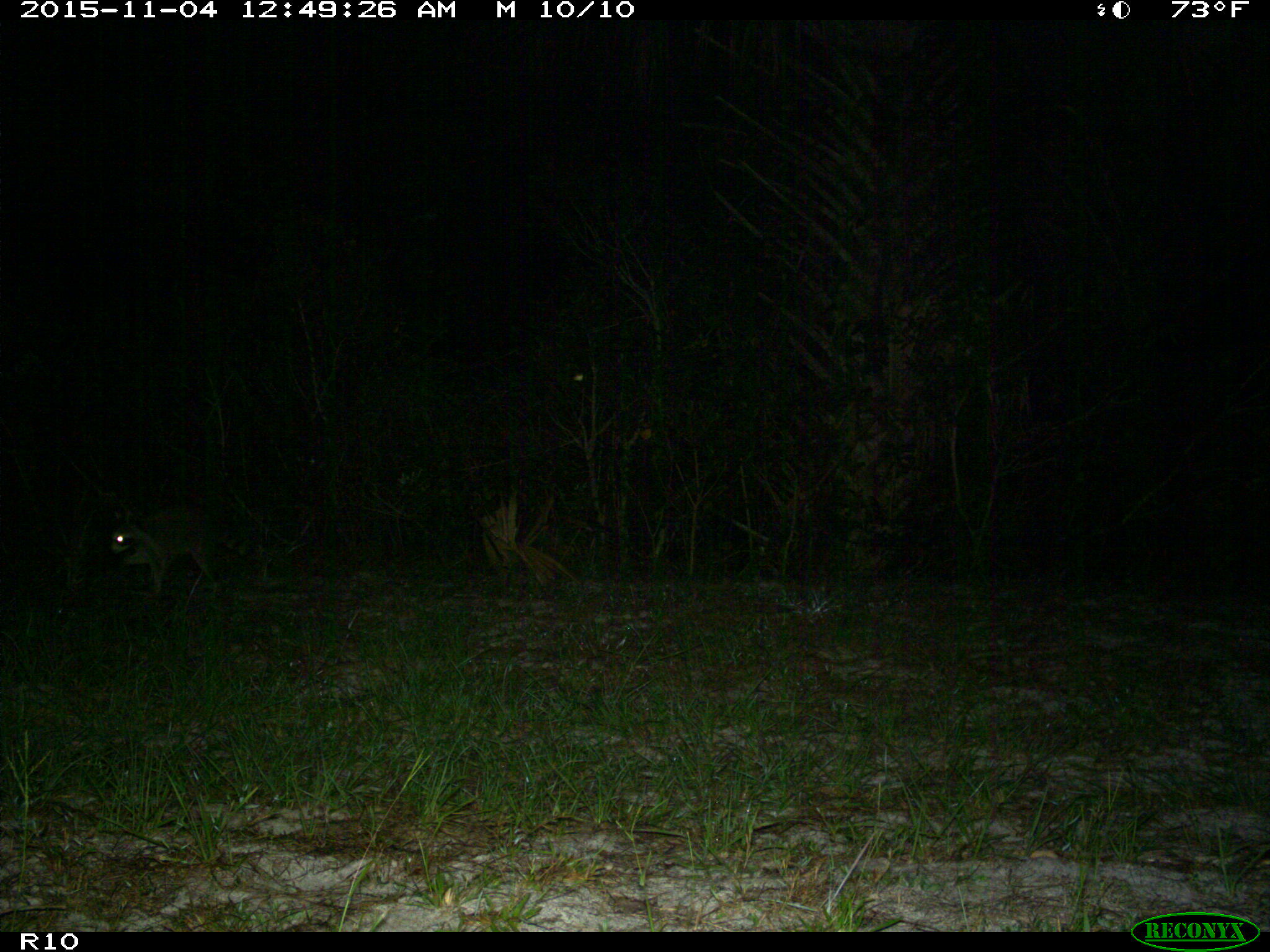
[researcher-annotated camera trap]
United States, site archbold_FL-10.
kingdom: Animalia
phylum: Chordata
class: Mammalia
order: Carnivora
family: Procyonidae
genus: Procyon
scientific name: Procyon lotor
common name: common raccoon